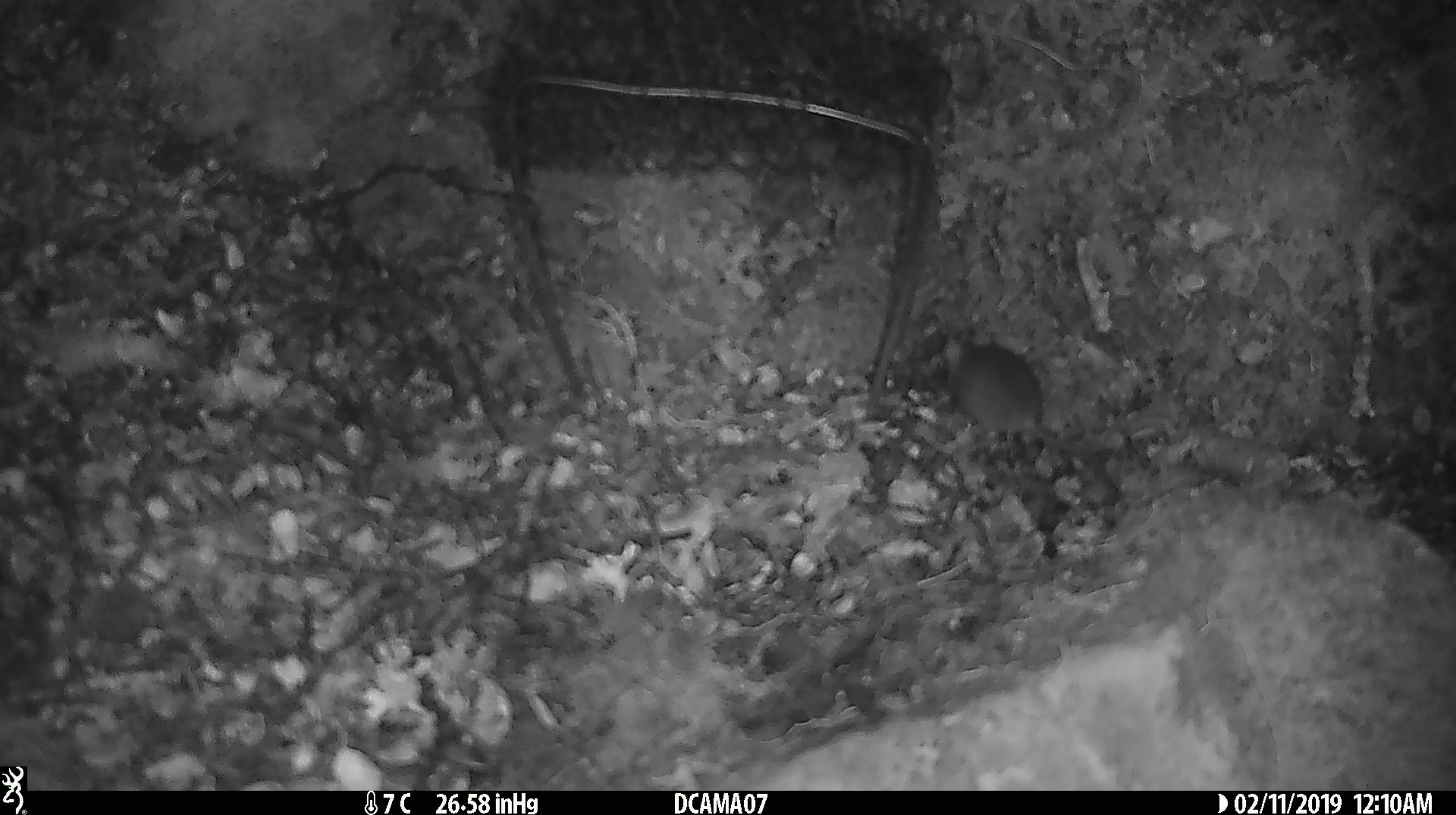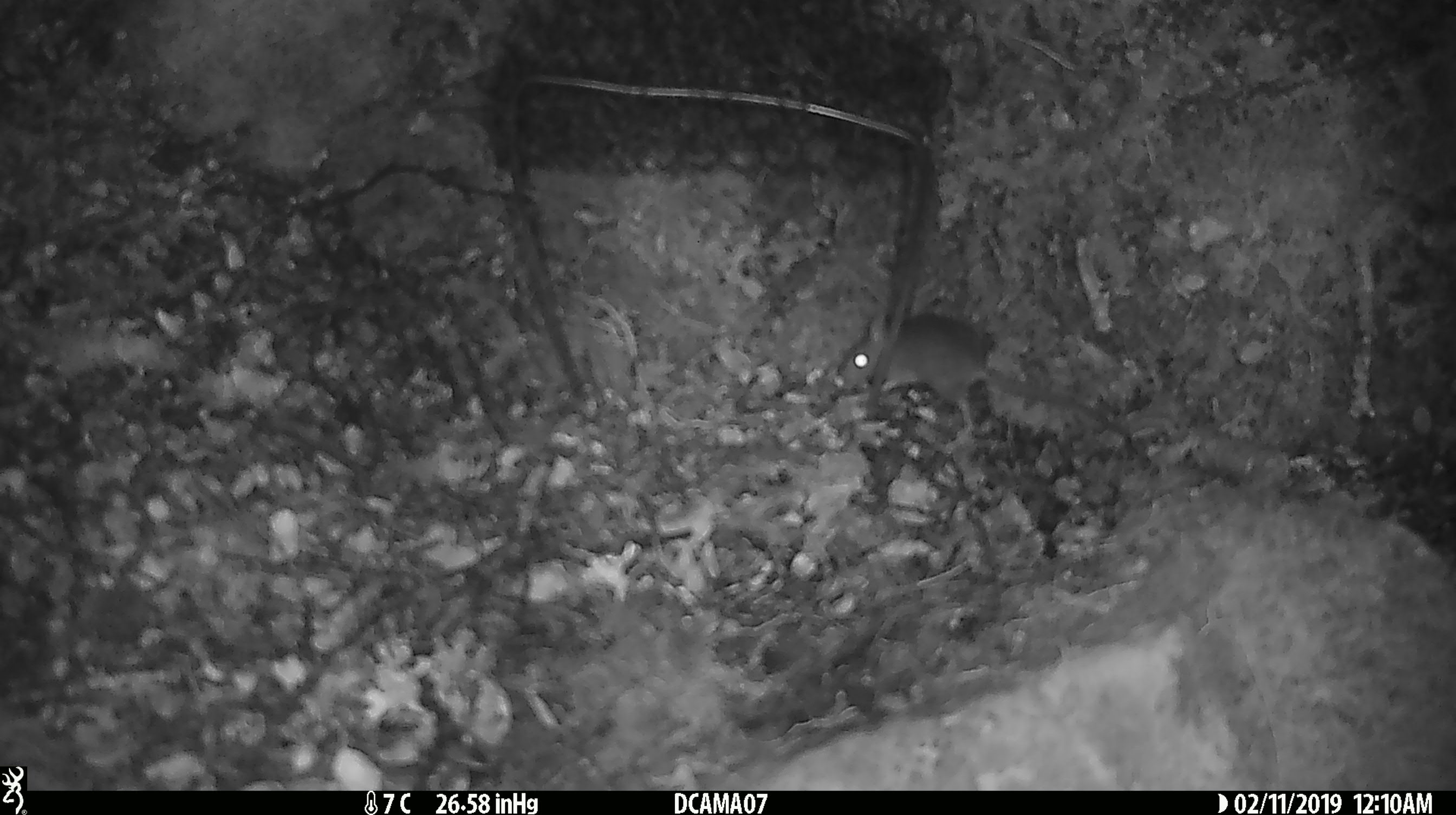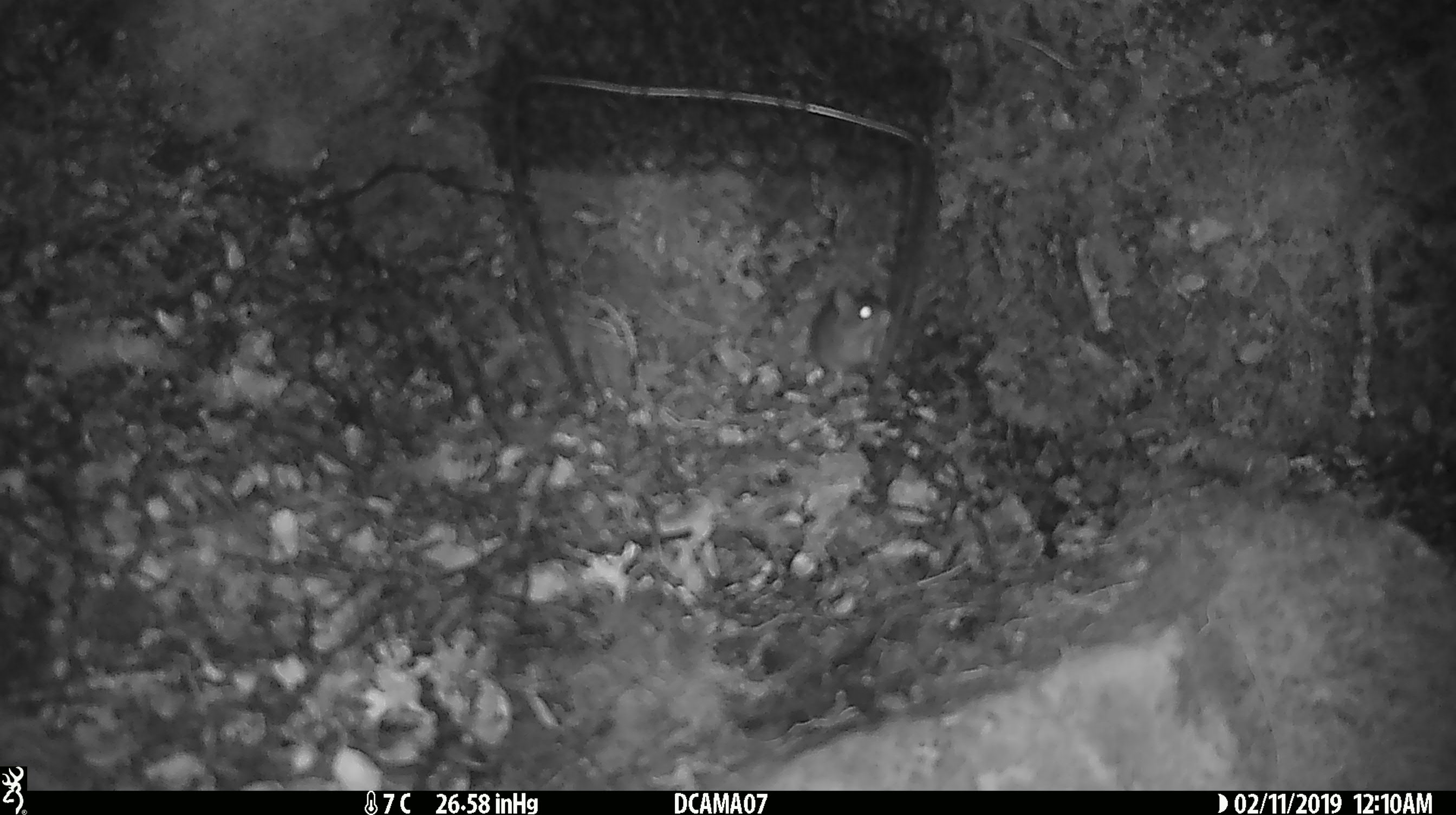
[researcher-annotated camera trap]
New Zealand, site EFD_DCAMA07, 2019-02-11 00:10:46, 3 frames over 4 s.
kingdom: Animalia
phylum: Chordata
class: Mammalia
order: Rodentia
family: Muridae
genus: Mus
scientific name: Mus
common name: mouse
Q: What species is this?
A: Mouse (Mus).